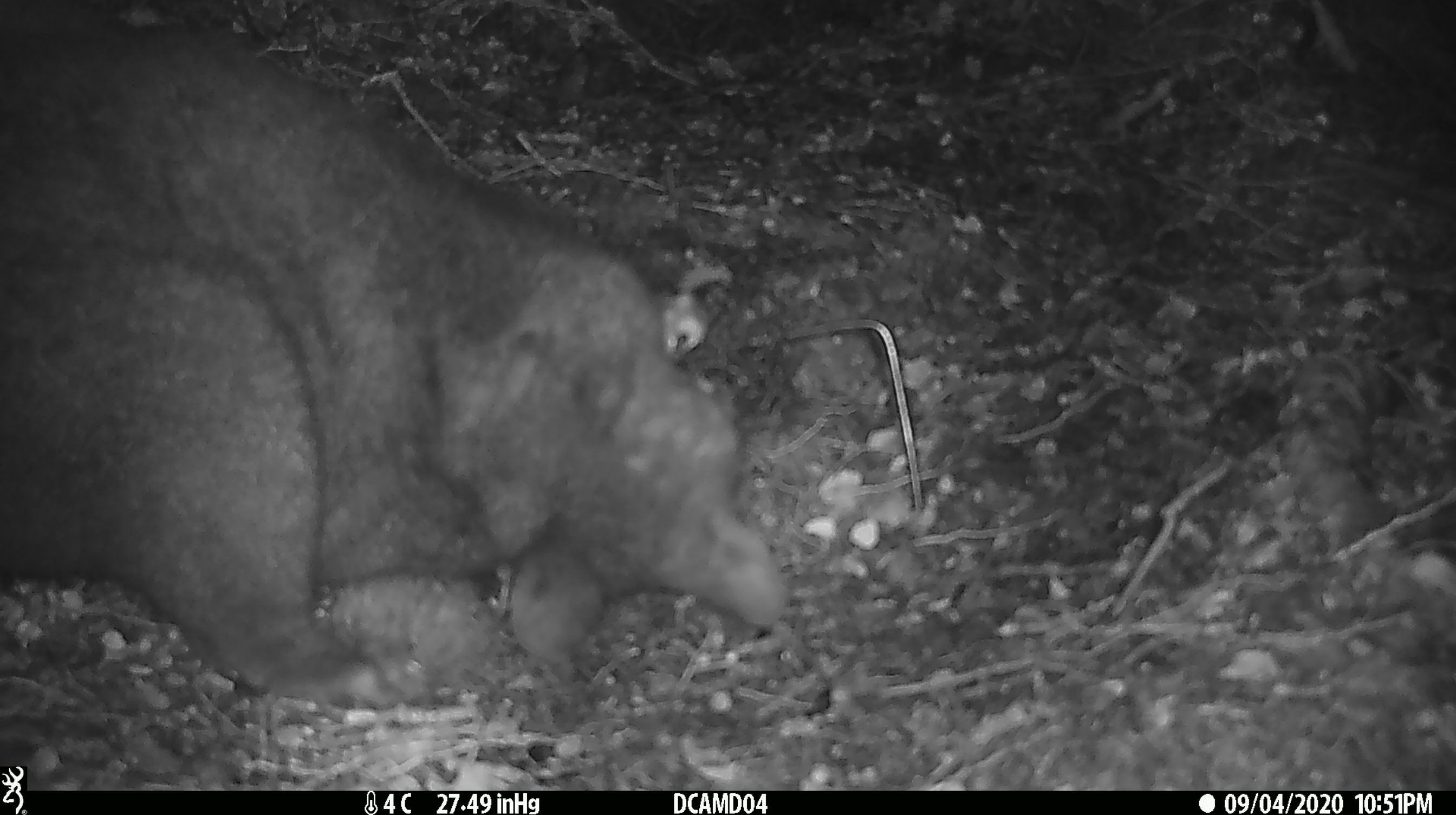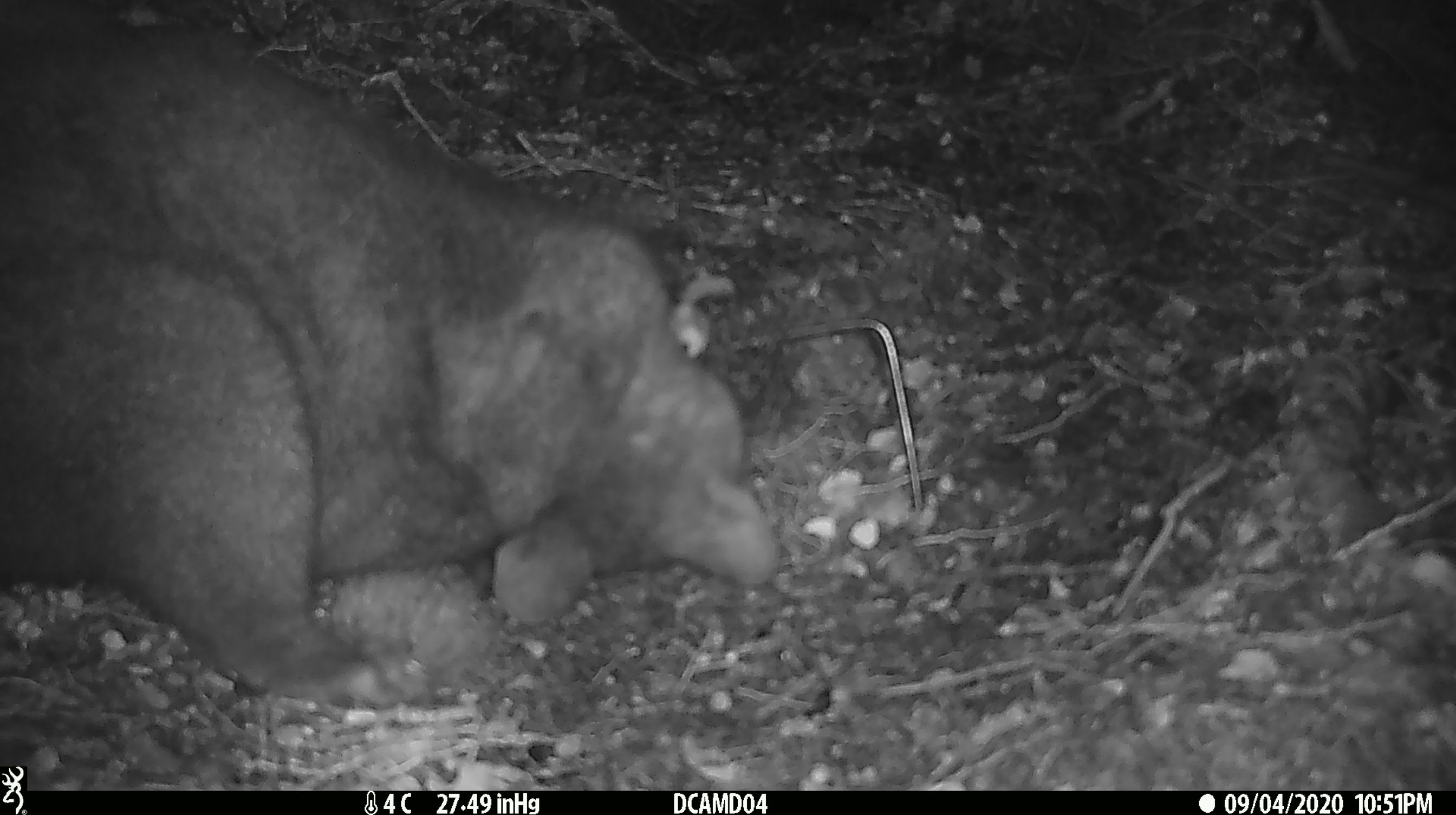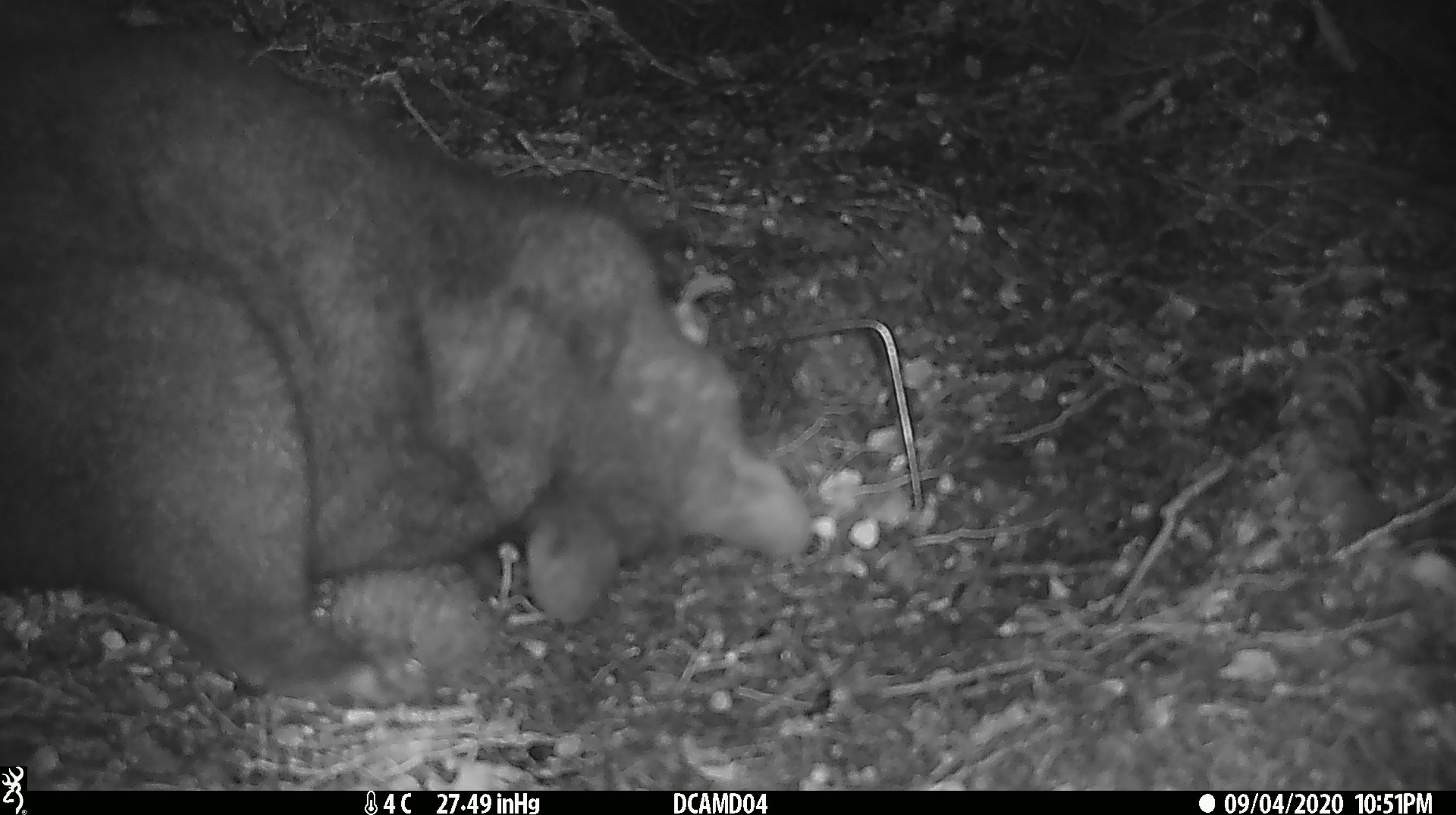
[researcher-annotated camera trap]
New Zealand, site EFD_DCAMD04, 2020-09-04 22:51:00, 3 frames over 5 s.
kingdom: Animalia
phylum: Chordata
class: Mammalia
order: Diprotodontia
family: Phalangeridae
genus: Trichosurus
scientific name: Trichosurus vulpecula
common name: common brushtail possum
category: possum